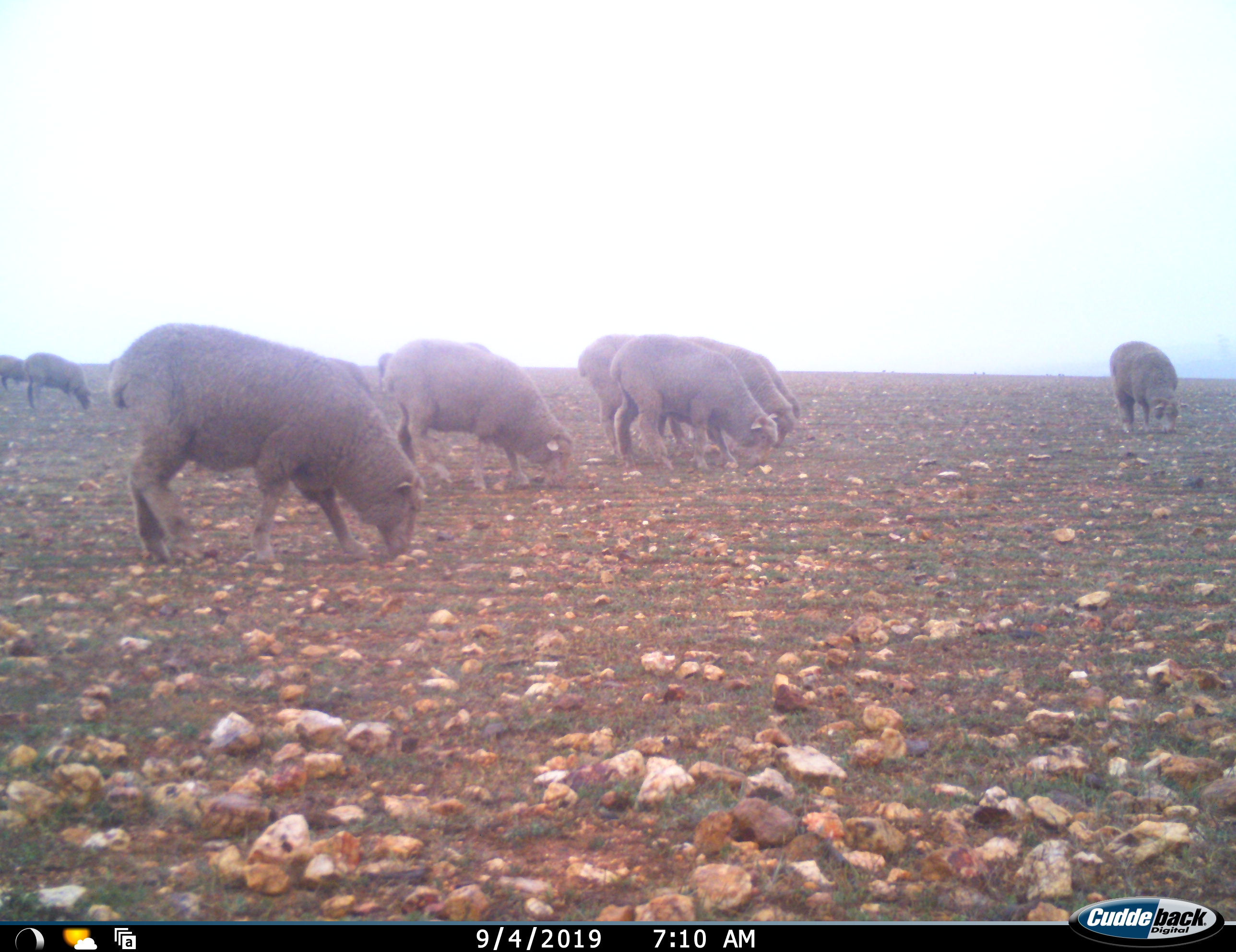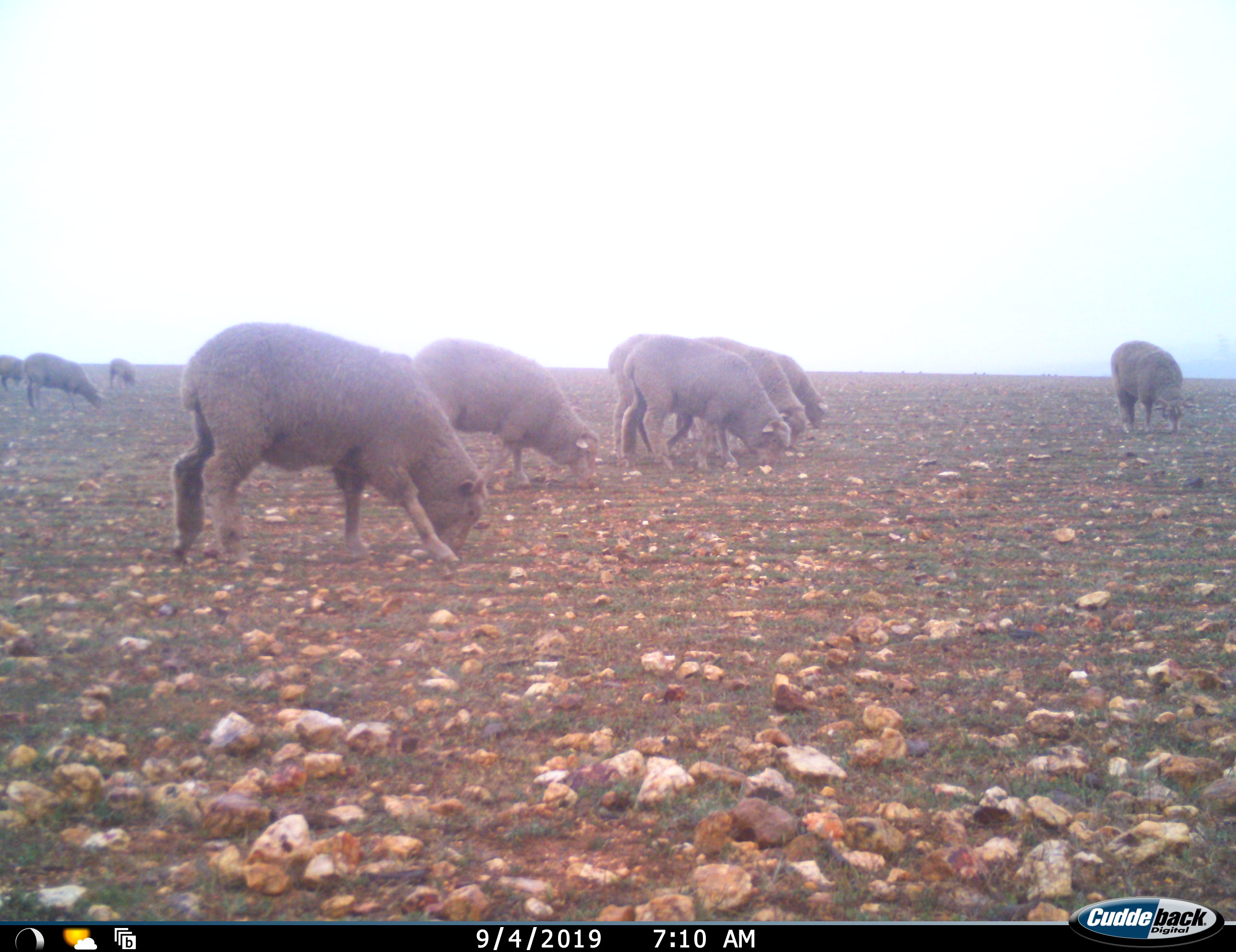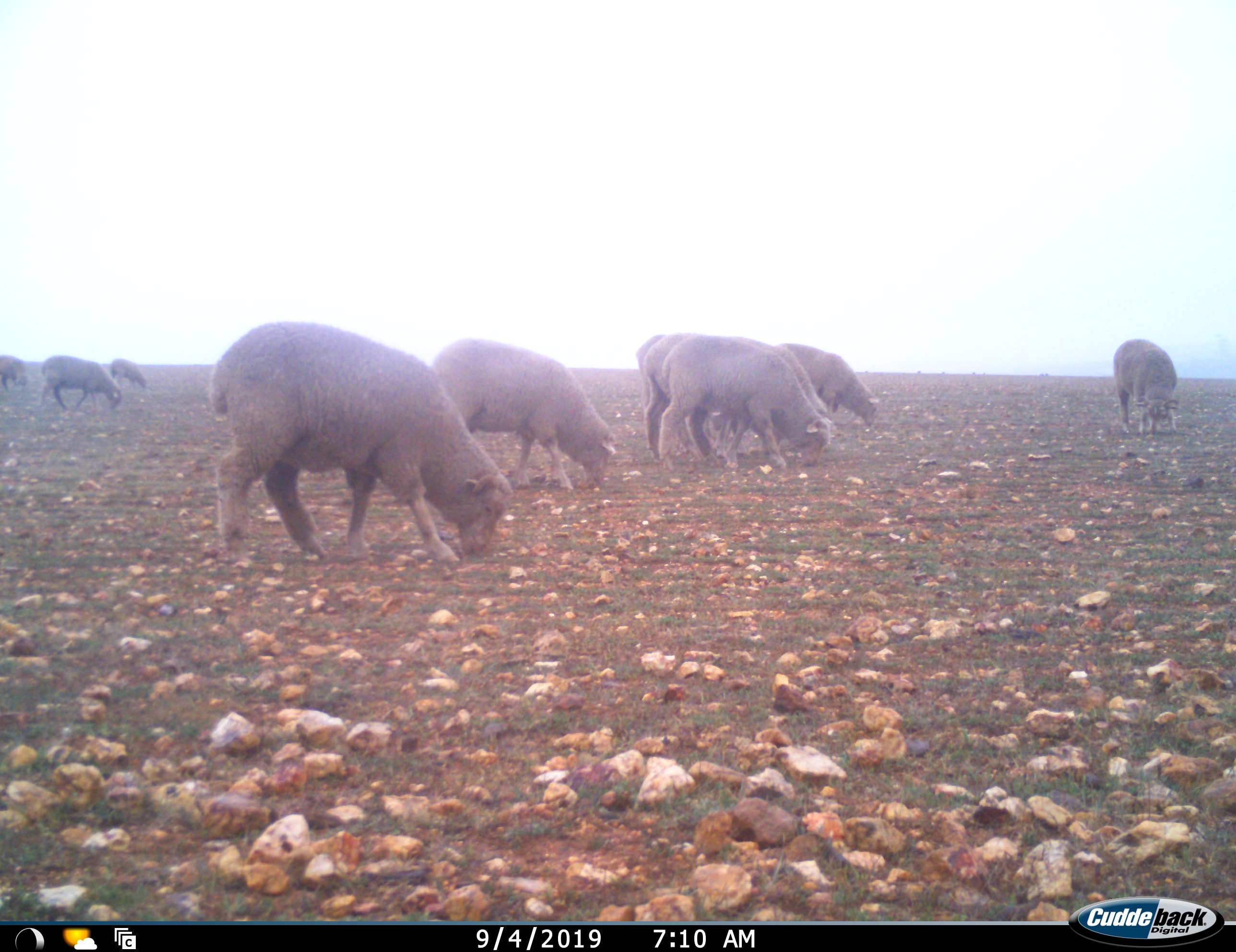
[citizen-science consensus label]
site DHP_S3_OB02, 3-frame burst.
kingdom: Animalia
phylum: Chordata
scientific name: Vertebrata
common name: domestic animal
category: domesticanimal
Domesticanimal (domestic animal) (Vertebrata), count 10. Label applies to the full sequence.